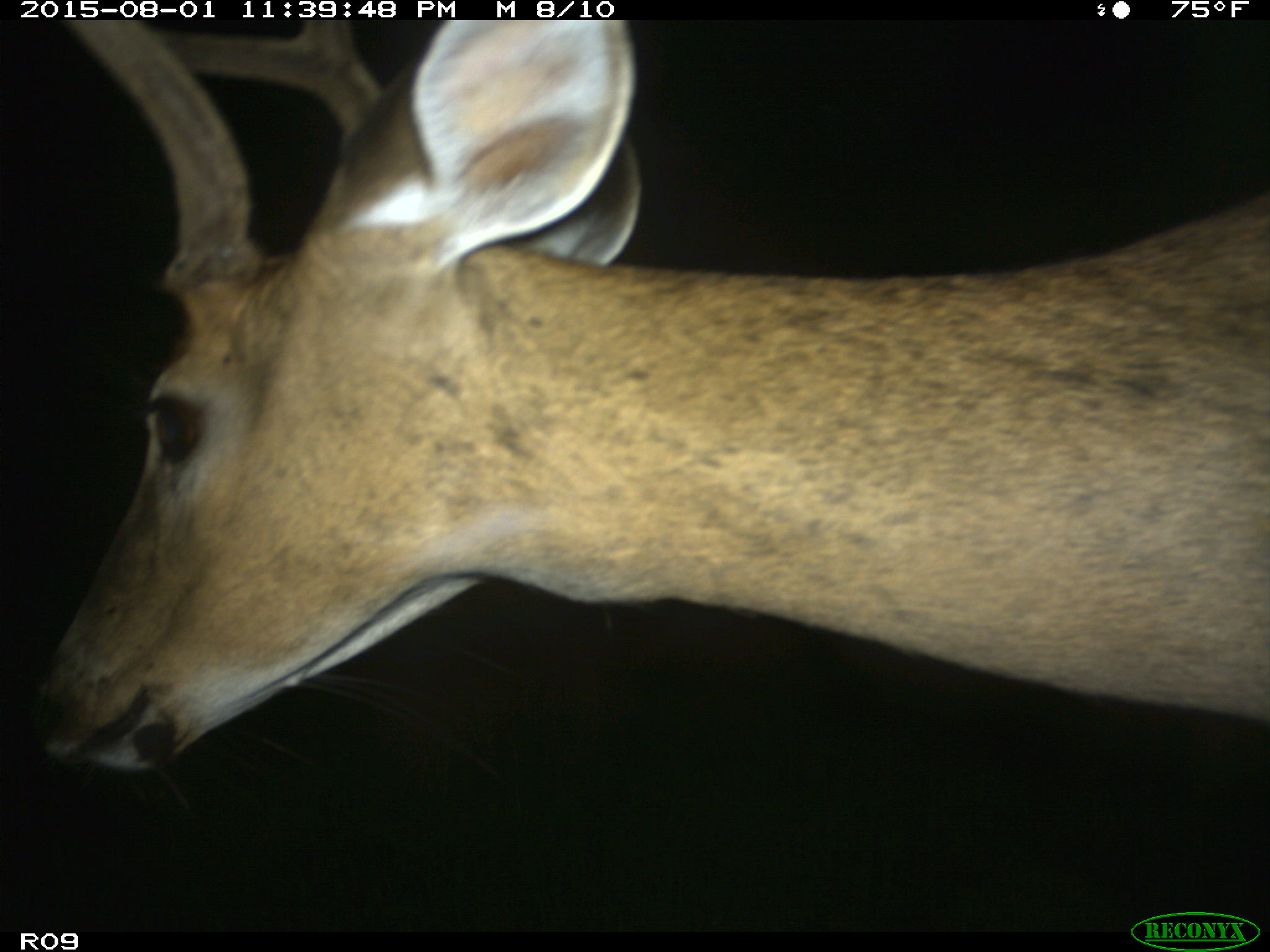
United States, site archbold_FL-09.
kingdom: Animalia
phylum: Chordata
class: Mammalia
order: Artiodactyla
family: Cervidae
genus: Odocoileus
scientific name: Odocoileus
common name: deer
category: unidentified deer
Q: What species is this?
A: Unidentified deer (deer) (Odocoileus).